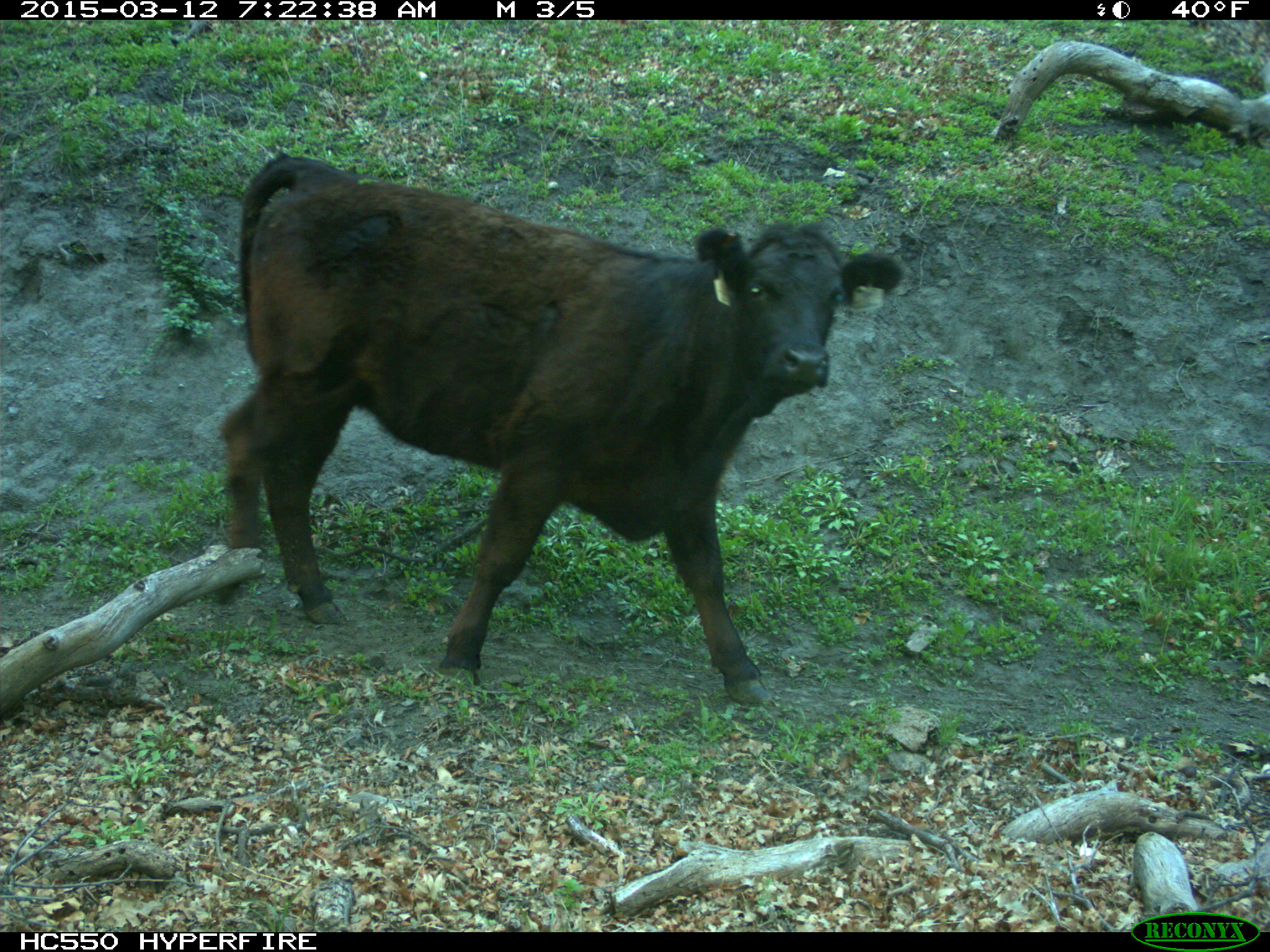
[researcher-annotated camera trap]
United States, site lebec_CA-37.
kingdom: Animalia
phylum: Chordata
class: Mammalia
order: Artiodactyla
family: Bovidae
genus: Bos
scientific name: Bos taurus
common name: domestic cow